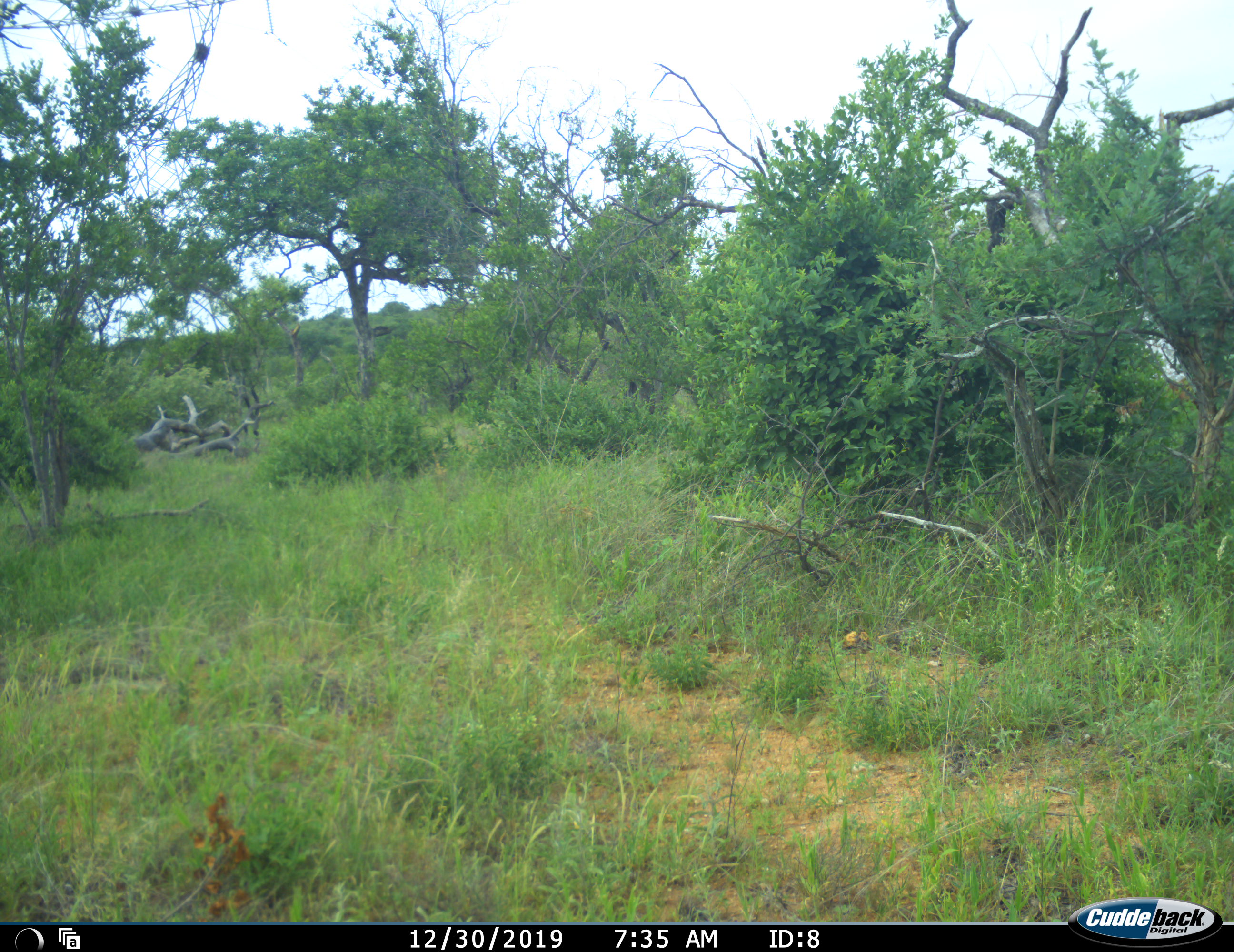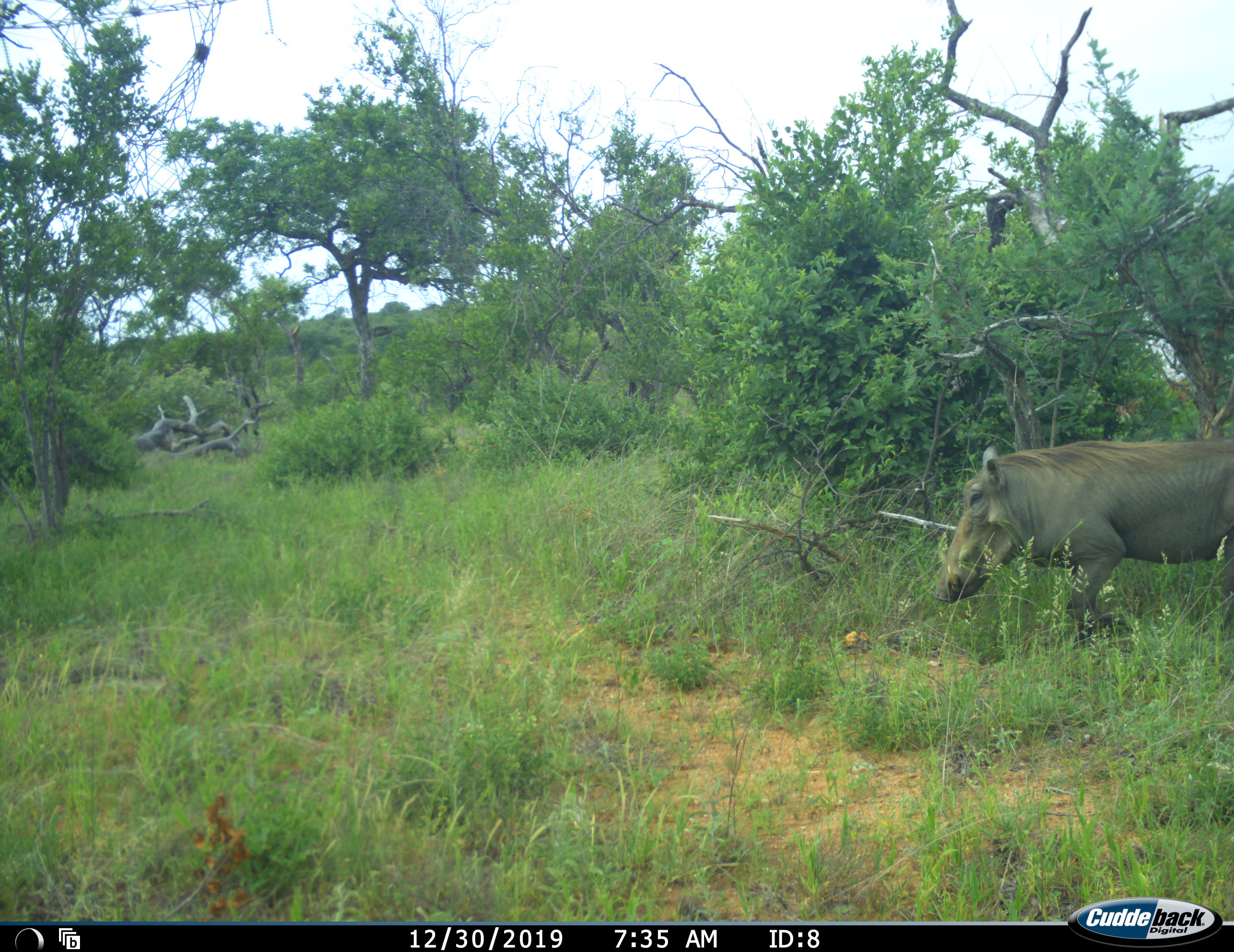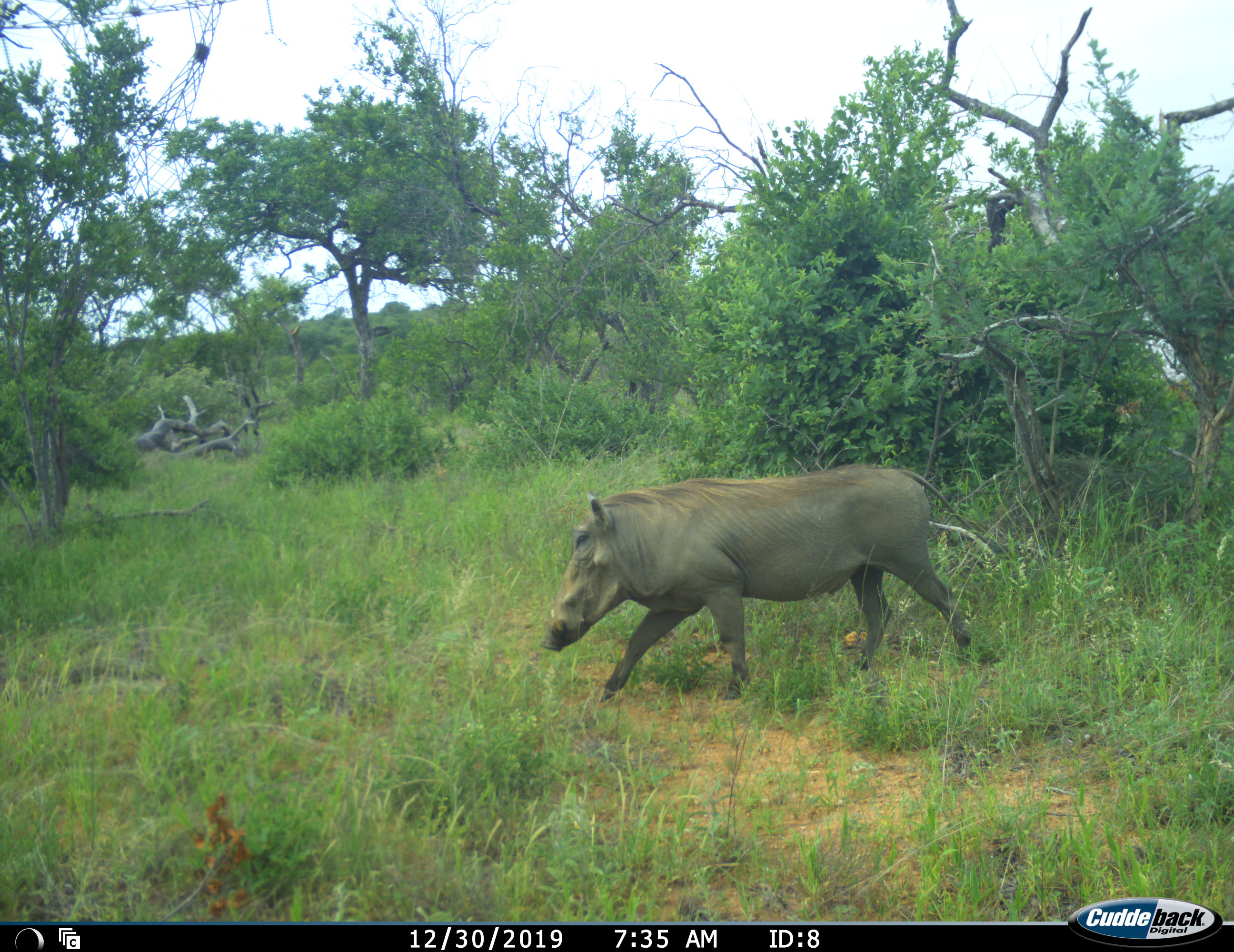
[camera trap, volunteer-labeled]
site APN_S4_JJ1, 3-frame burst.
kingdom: Animalia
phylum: Chordata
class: Mammalia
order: Artiodactyla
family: Suidae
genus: Phacochoerus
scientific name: Phacochoerus africanus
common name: warthog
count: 1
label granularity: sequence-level